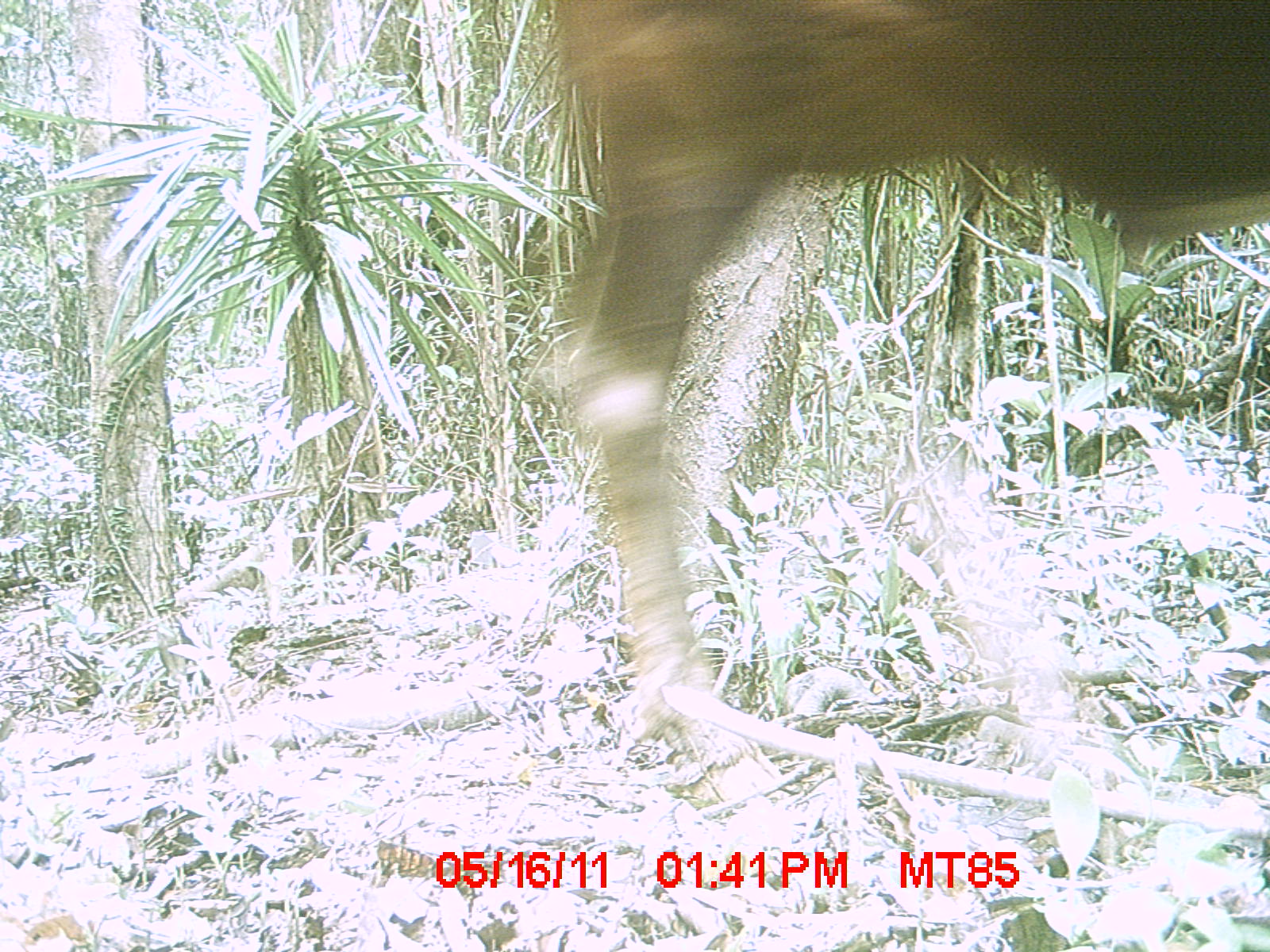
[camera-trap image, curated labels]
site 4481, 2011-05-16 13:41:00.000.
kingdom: Animalia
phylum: Chordata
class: Mammalia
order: Artiodactyla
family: Bovidae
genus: Bos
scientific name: Bos taurus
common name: domestic cattle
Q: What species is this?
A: Bos taurus (domestic cattle).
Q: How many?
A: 3.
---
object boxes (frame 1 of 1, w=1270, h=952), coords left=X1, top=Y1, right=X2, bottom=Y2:
bos taurus: left=520, top=0, right=1268, bottom=806